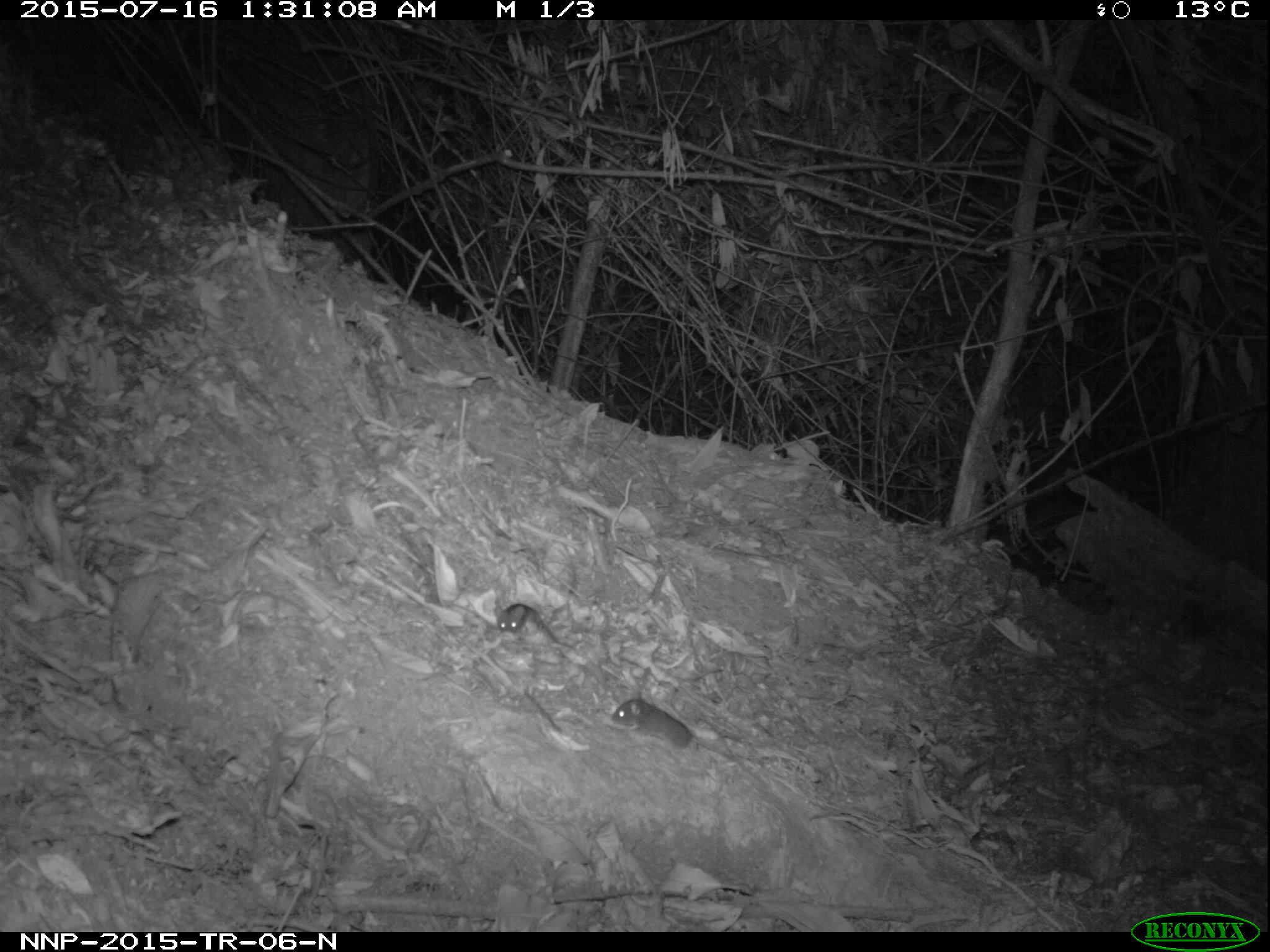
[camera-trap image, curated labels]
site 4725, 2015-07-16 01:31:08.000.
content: unidentified animal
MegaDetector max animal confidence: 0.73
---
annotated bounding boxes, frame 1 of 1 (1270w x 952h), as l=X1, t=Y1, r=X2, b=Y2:
unidentifiable: l=610, t=698, r=770, b=788; l=493, t=604, r=557, b=642